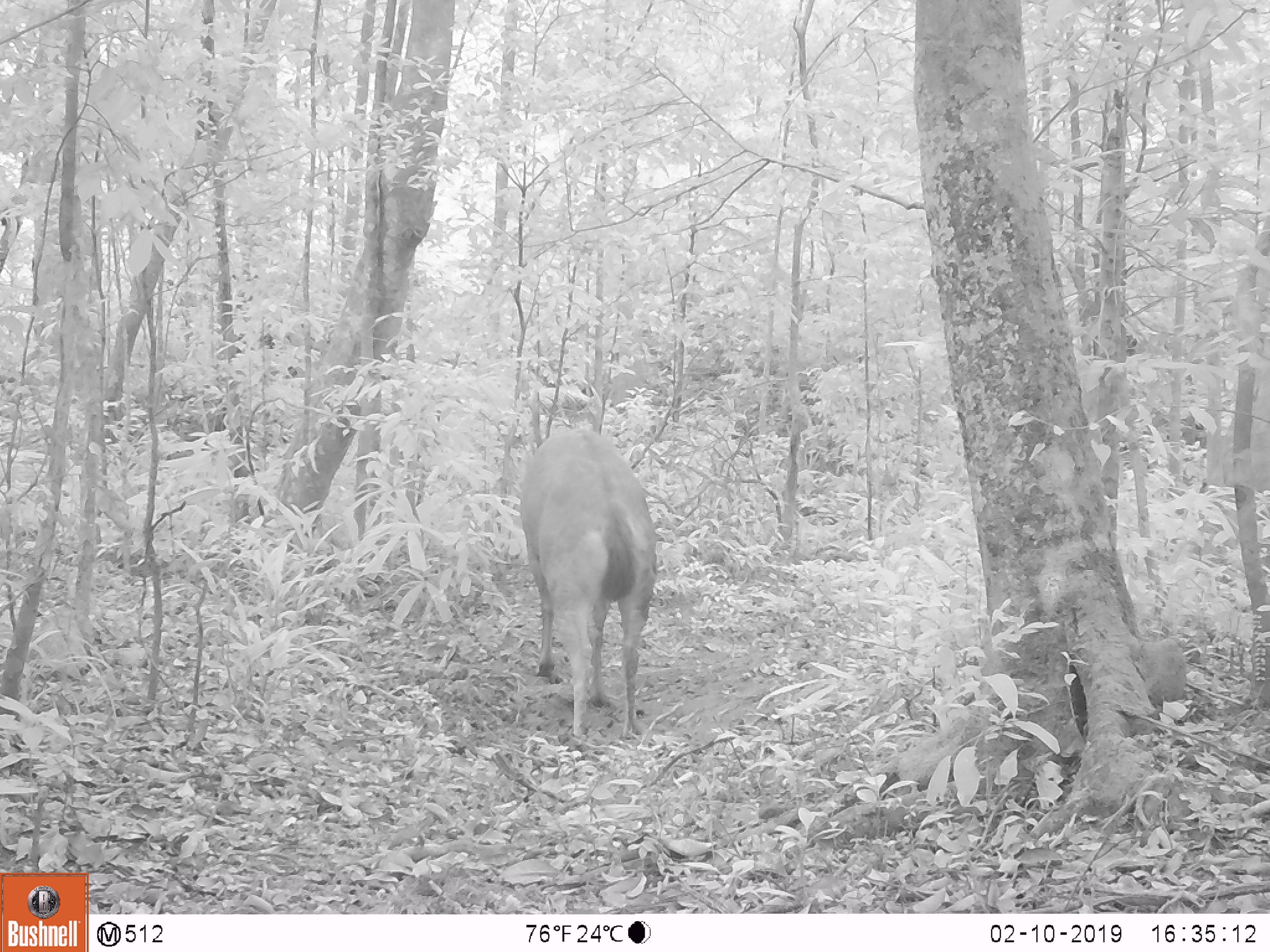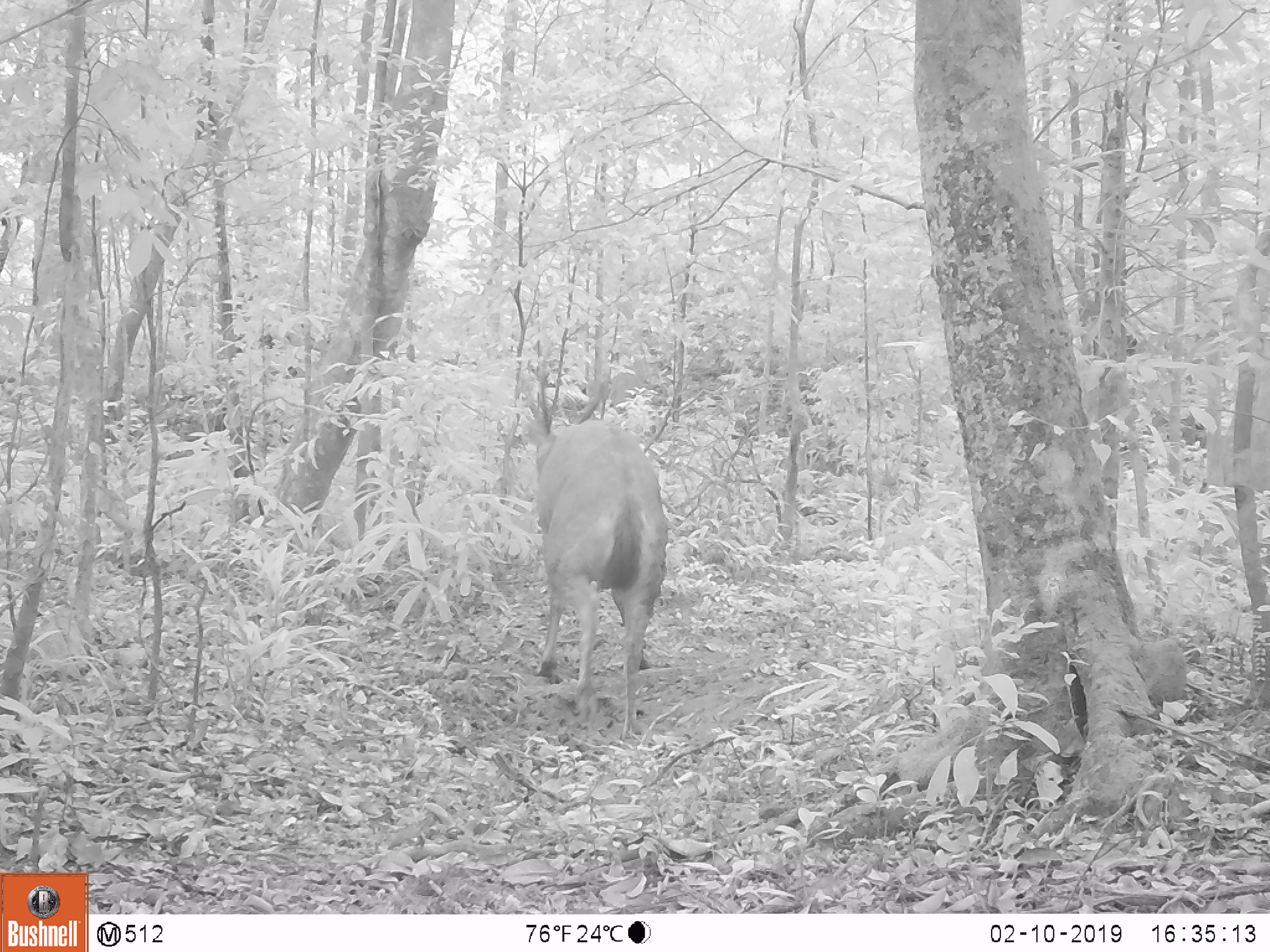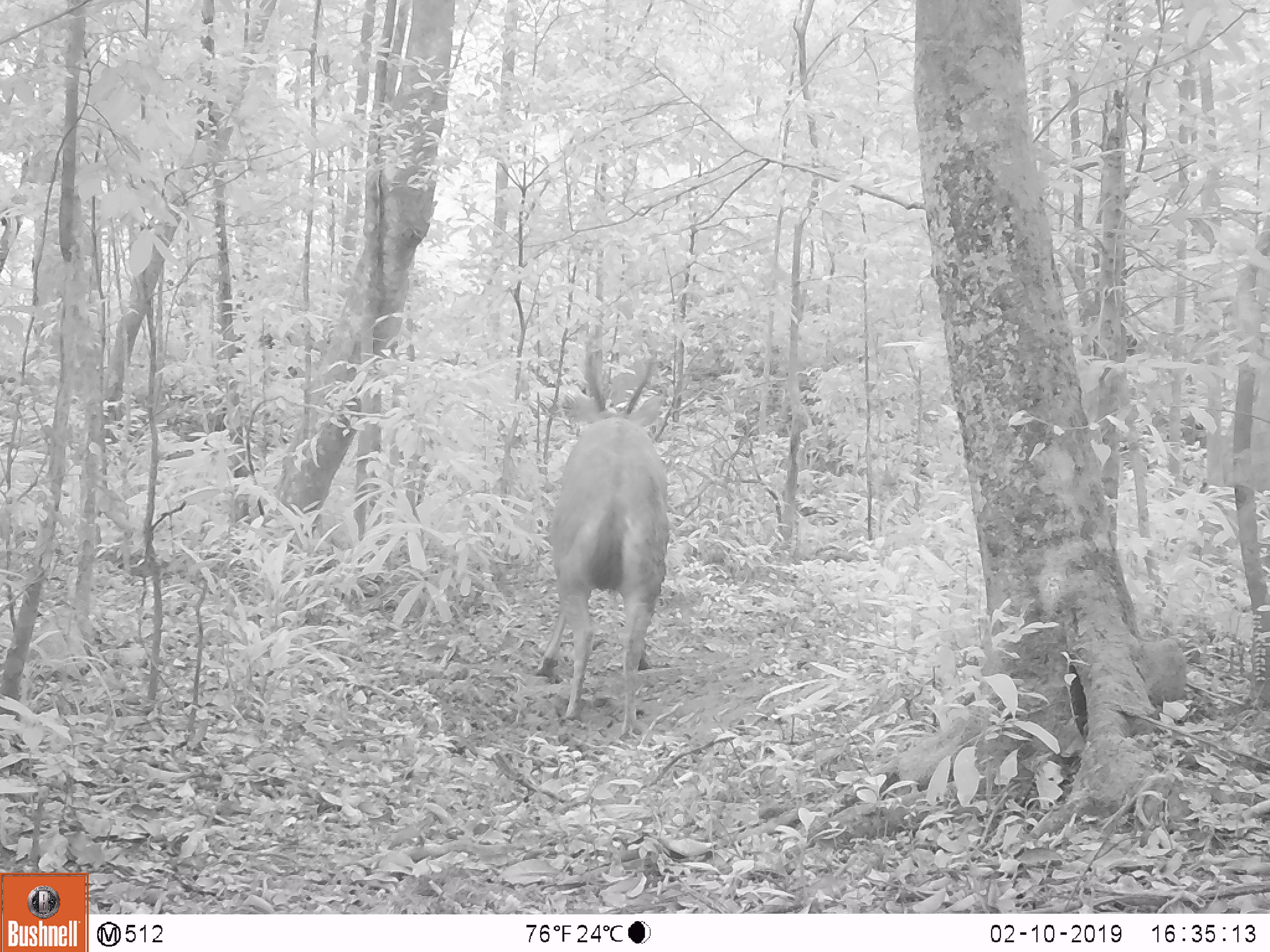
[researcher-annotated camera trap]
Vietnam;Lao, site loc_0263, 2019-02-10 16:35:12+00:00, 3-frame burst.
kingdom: Animalia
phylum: Chordata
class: Mammalia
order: Artiodactyla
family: Cervidae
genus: Rusa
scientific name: Rusa unicolor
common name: sambar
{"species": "sambar (Rusa unicolor)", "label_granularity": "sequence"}